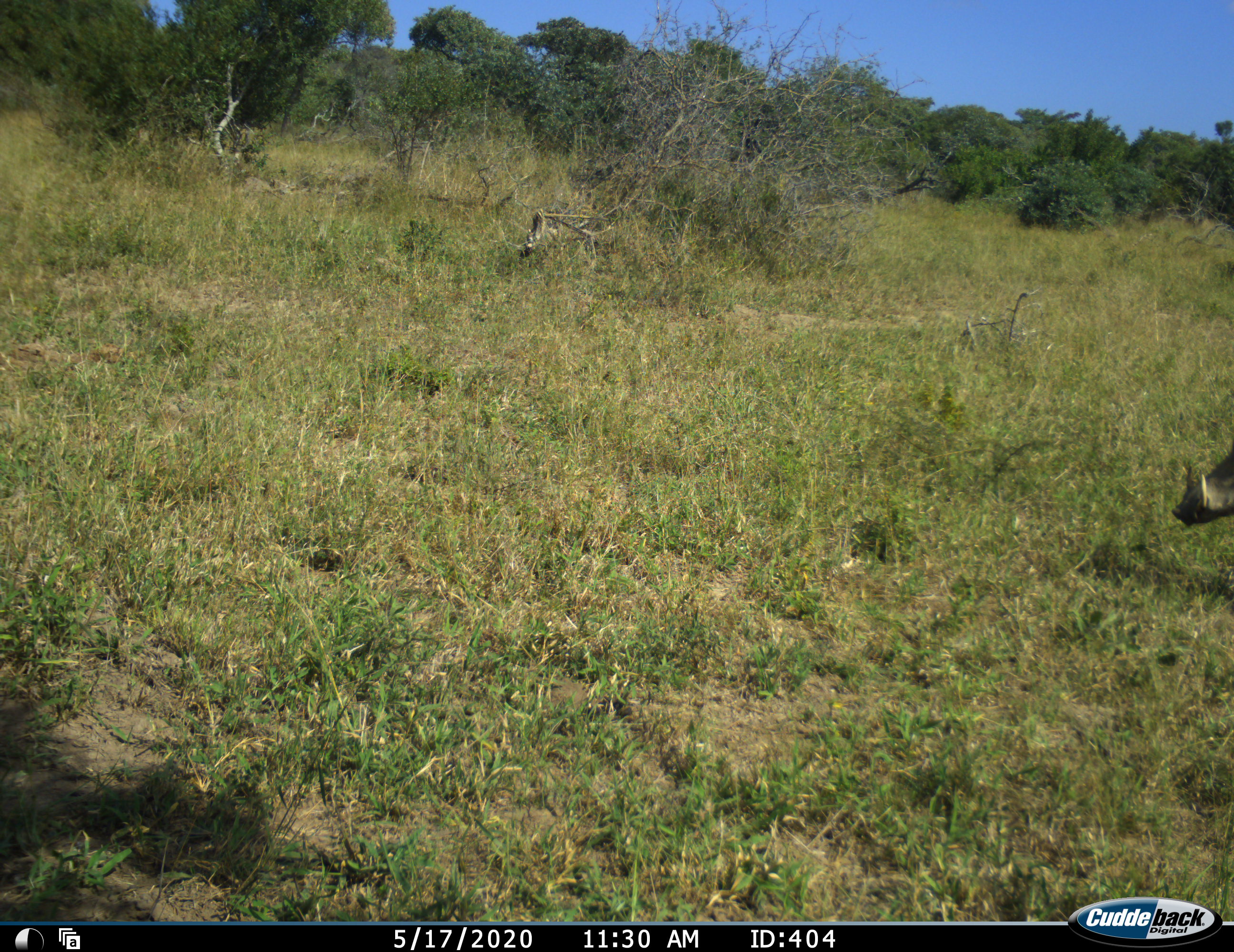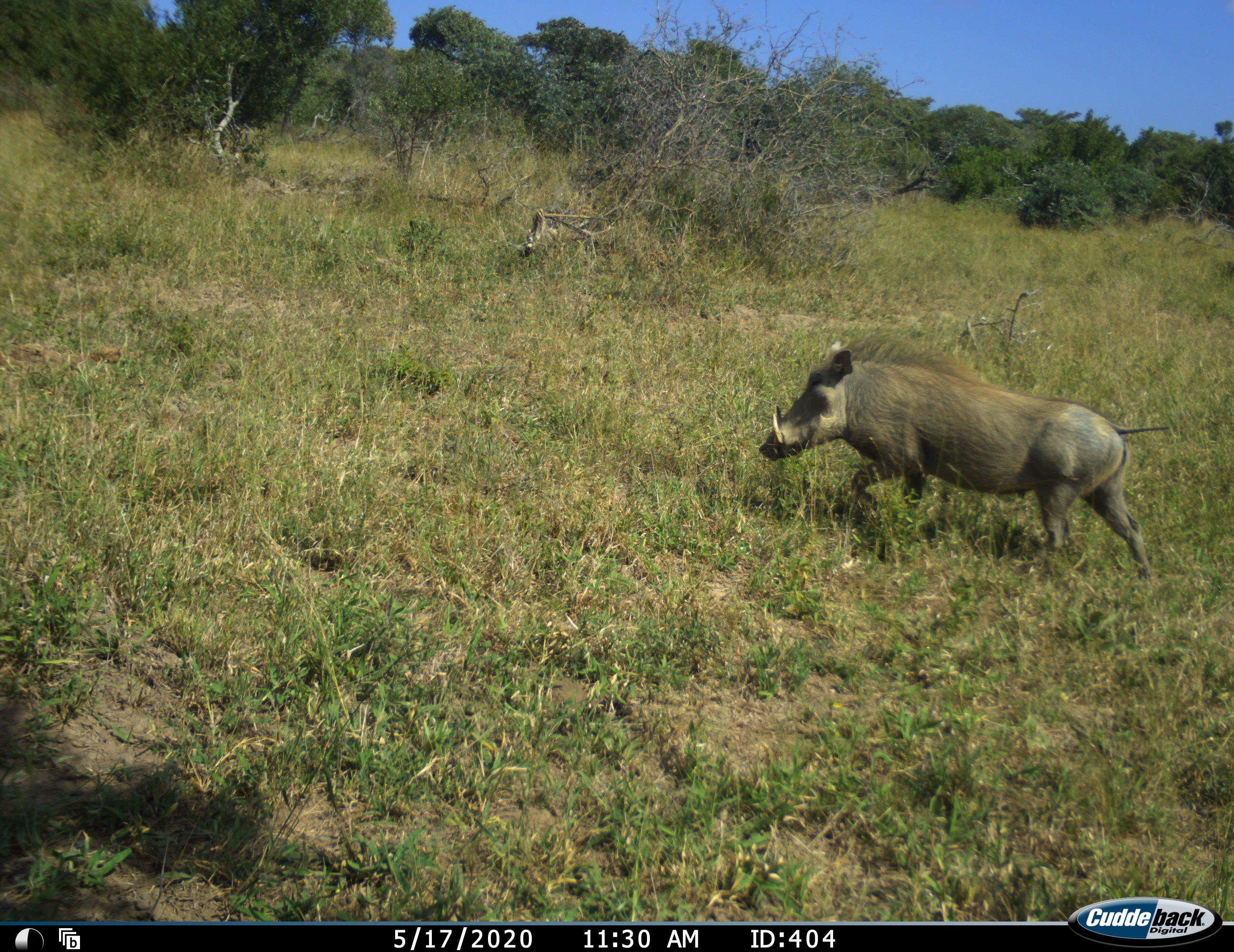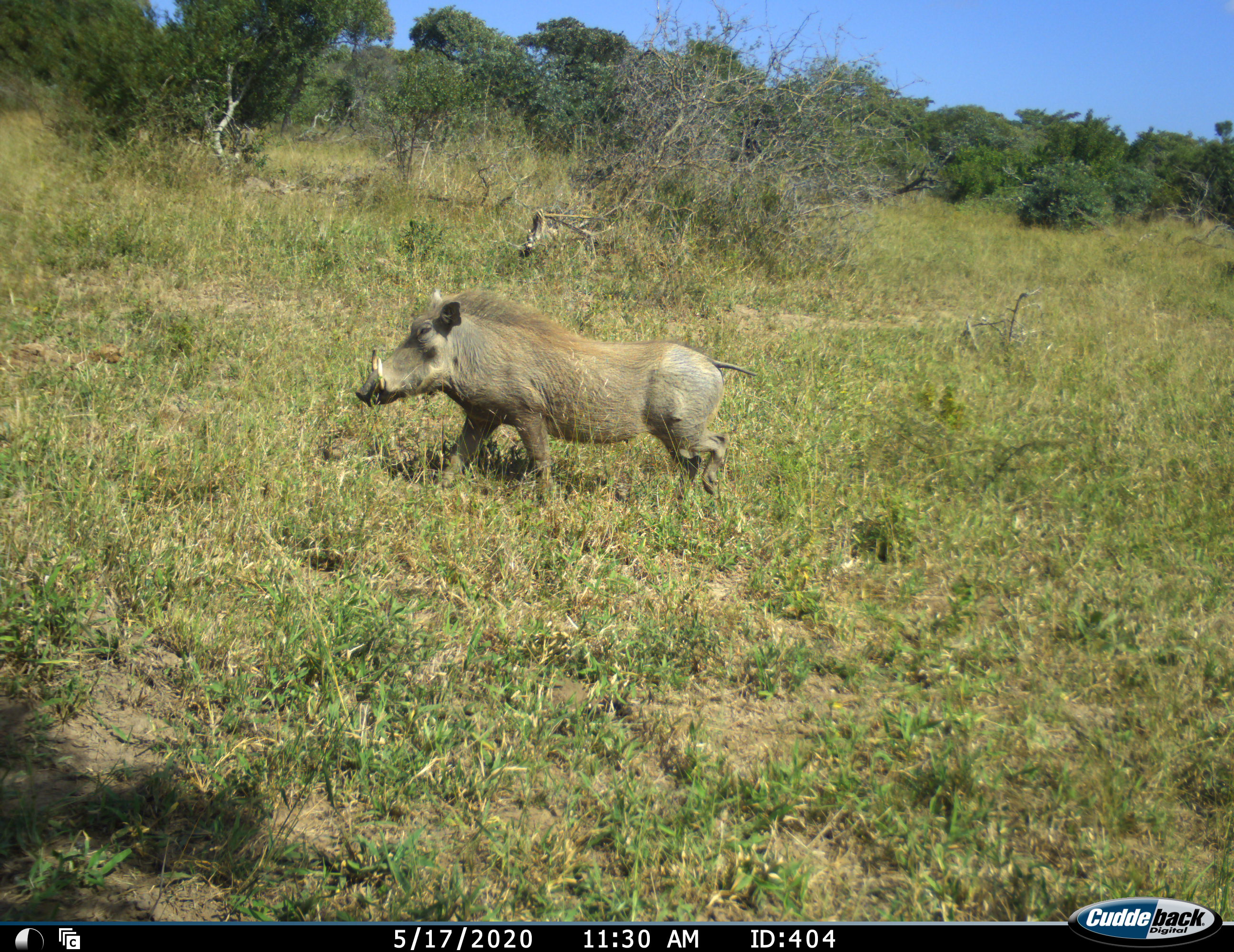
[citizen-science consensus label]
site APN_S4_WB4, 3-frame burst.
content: unidentified animal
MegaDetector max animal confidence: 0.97